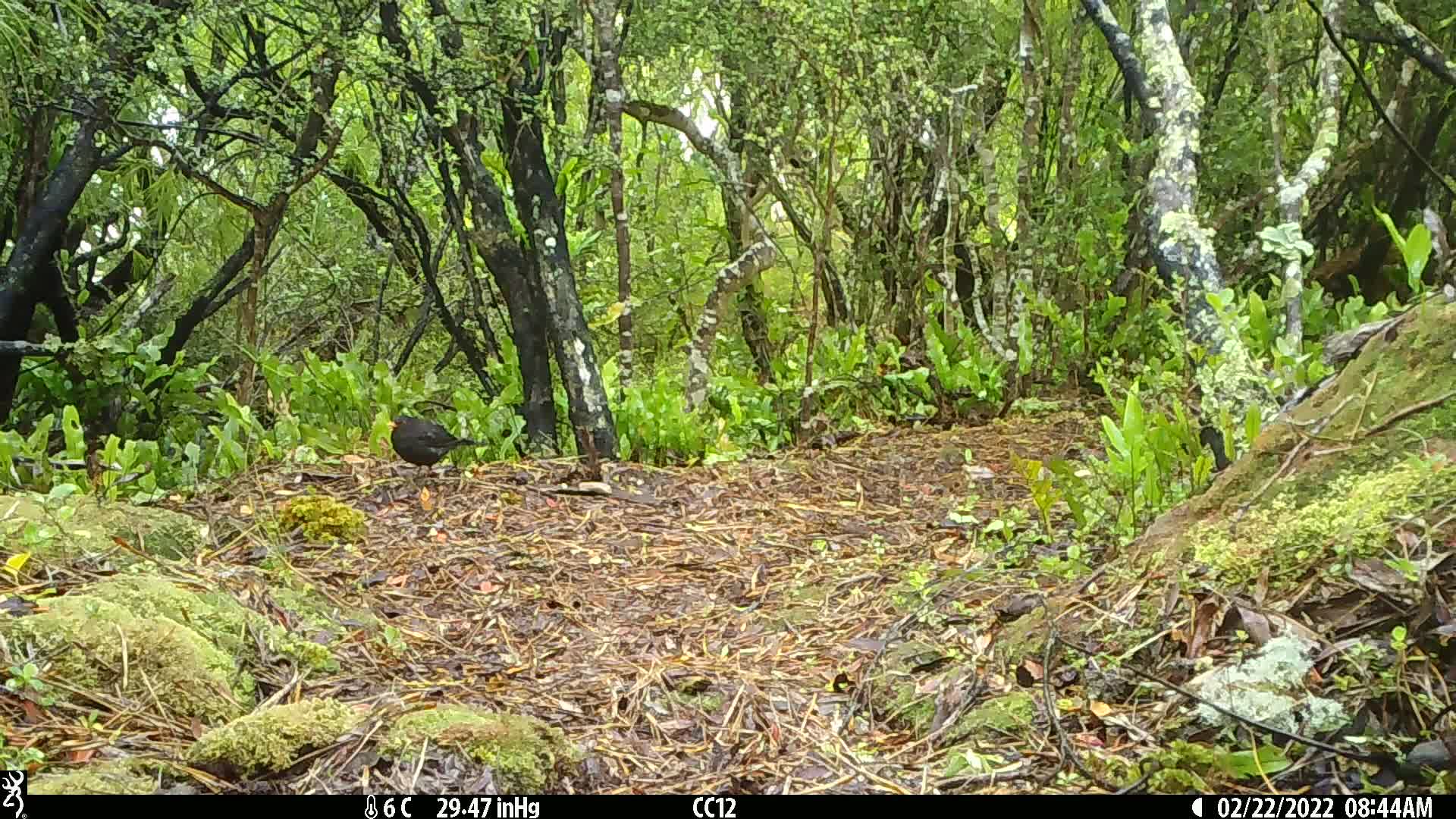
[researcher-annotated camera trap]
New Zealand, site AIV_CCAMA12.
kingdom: Animalia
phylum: Chordata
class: Aves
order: Passeriformes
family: Turdidae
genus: Turdus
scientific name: Turdus merula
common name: eurasian blackbird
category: blackbird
Blackbird (eurasian blackbird) (Turdus merula).